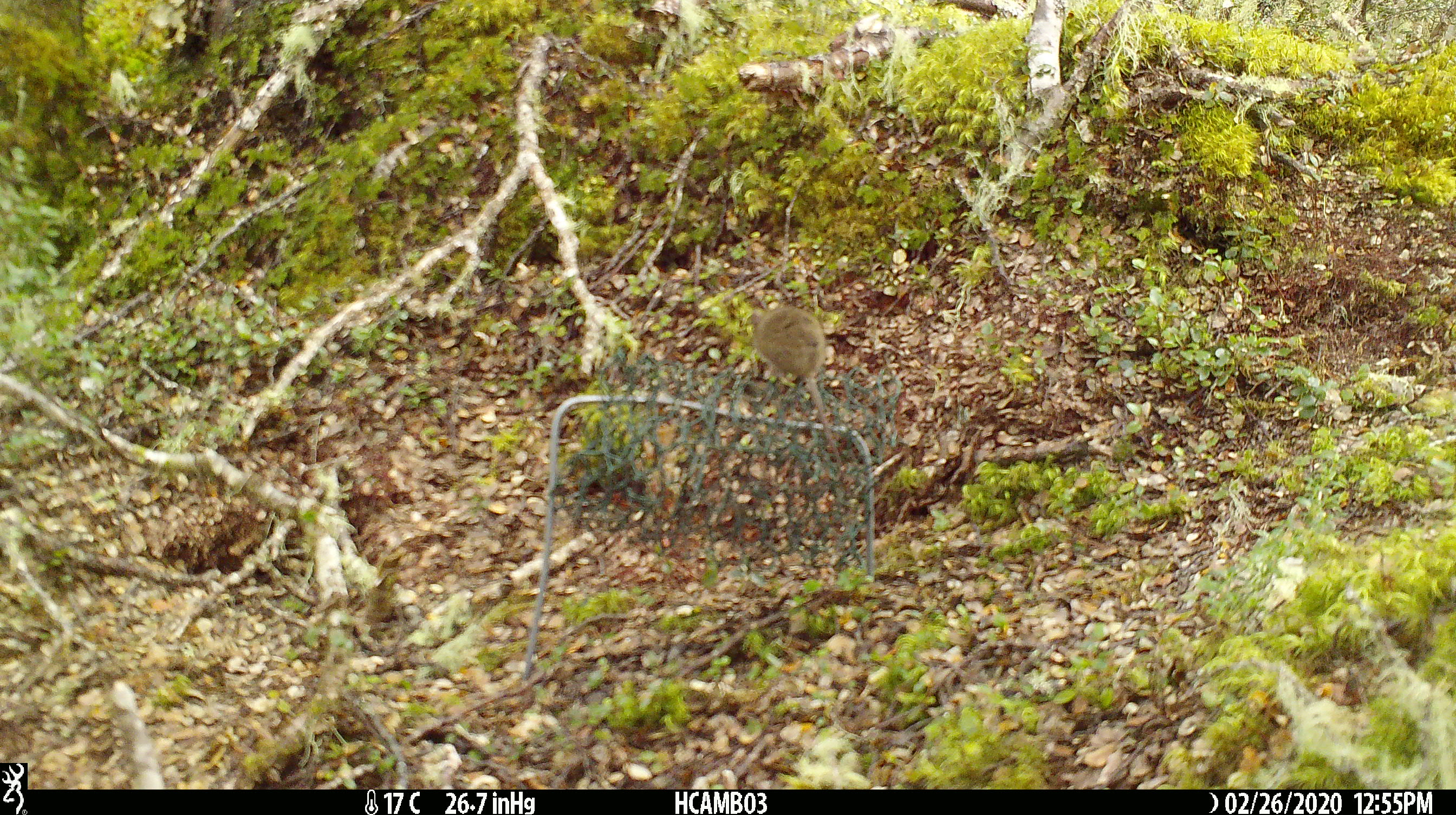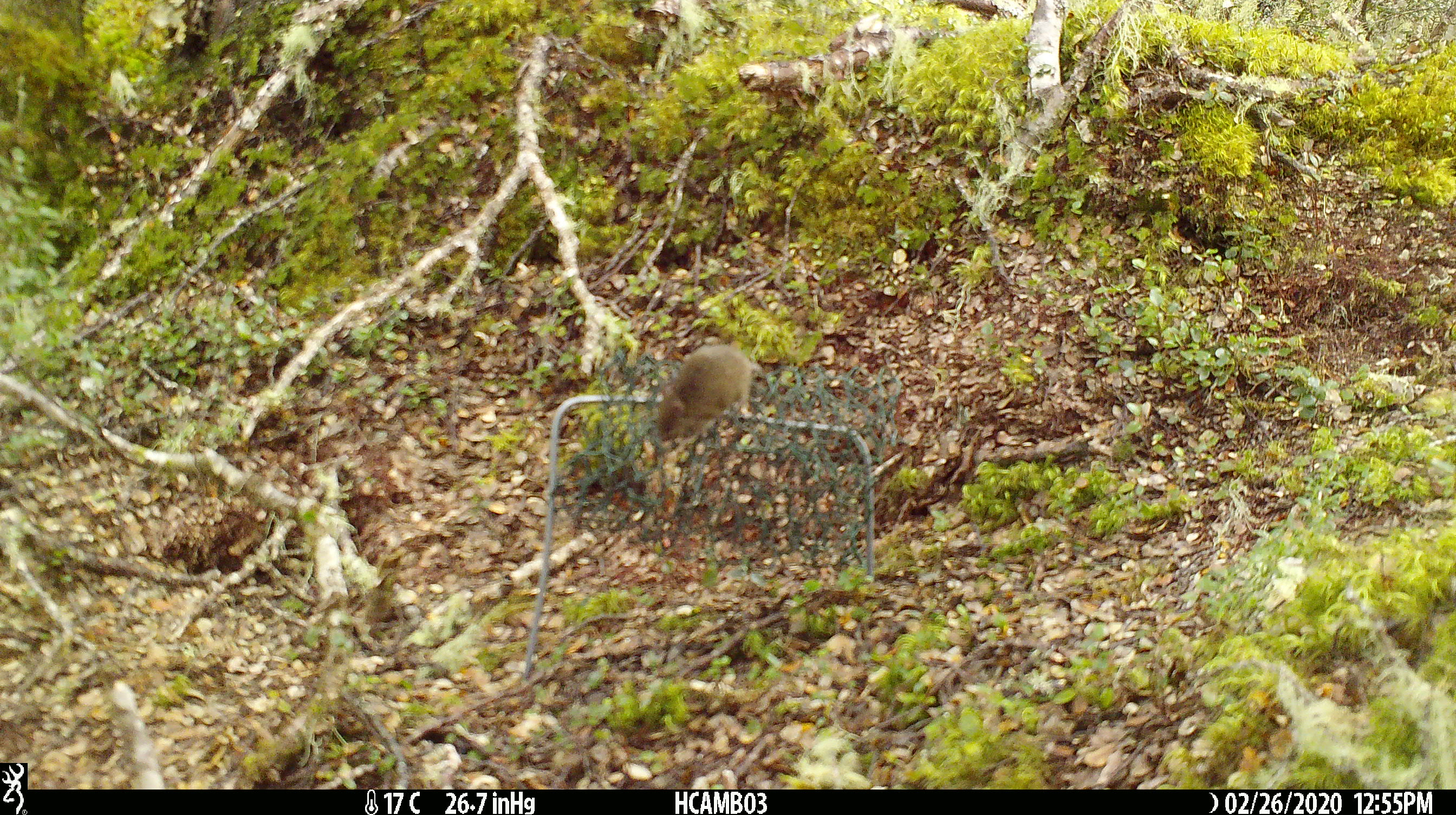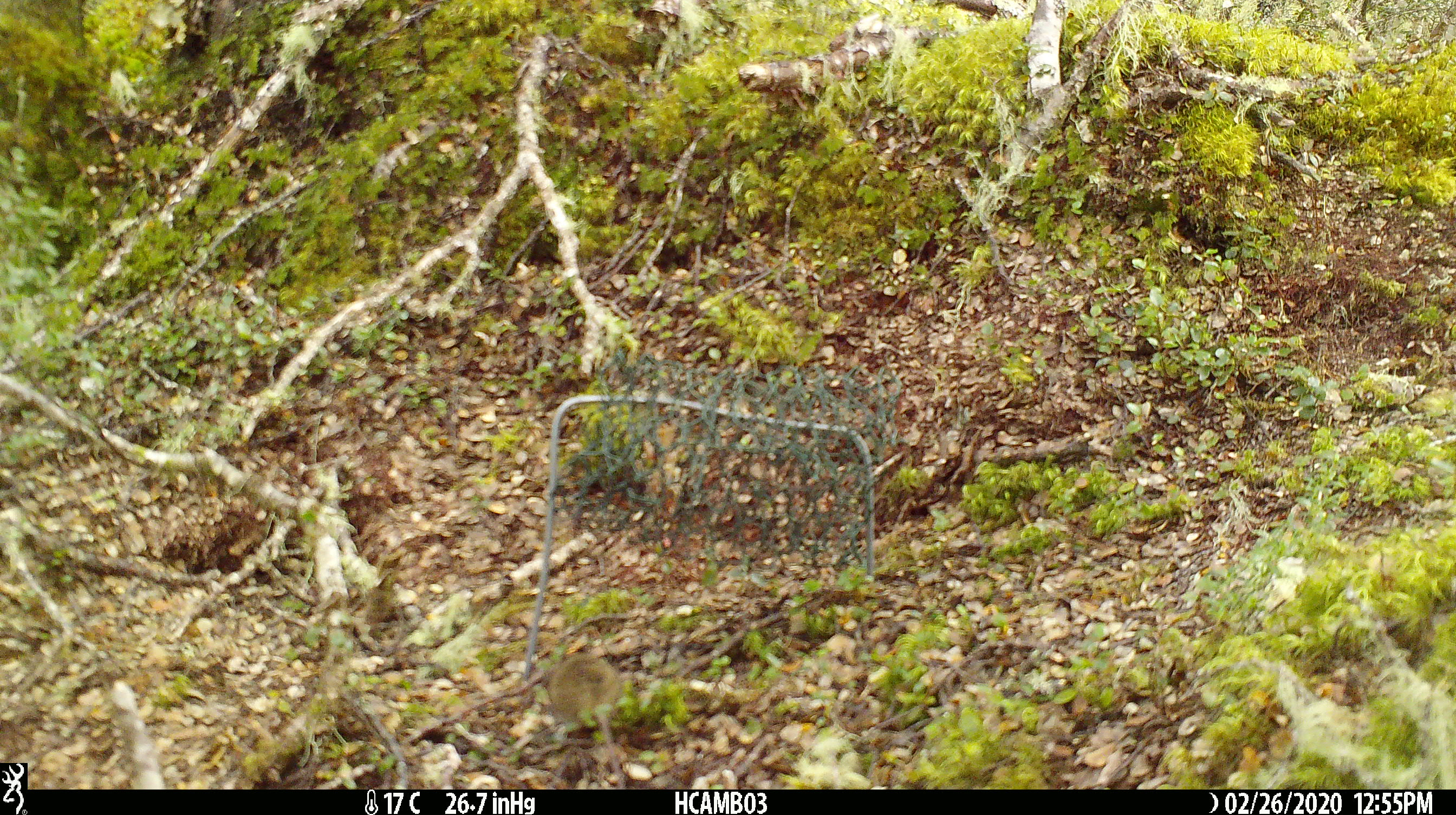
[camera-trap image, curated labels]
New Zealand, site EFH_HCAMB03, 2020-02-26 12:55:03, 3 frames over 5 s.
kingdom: Animalia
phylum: Chordata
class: Mammalia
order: Rodentia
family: Muridae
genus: Mus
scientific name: Mus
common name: mouse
Mouse (Mus).